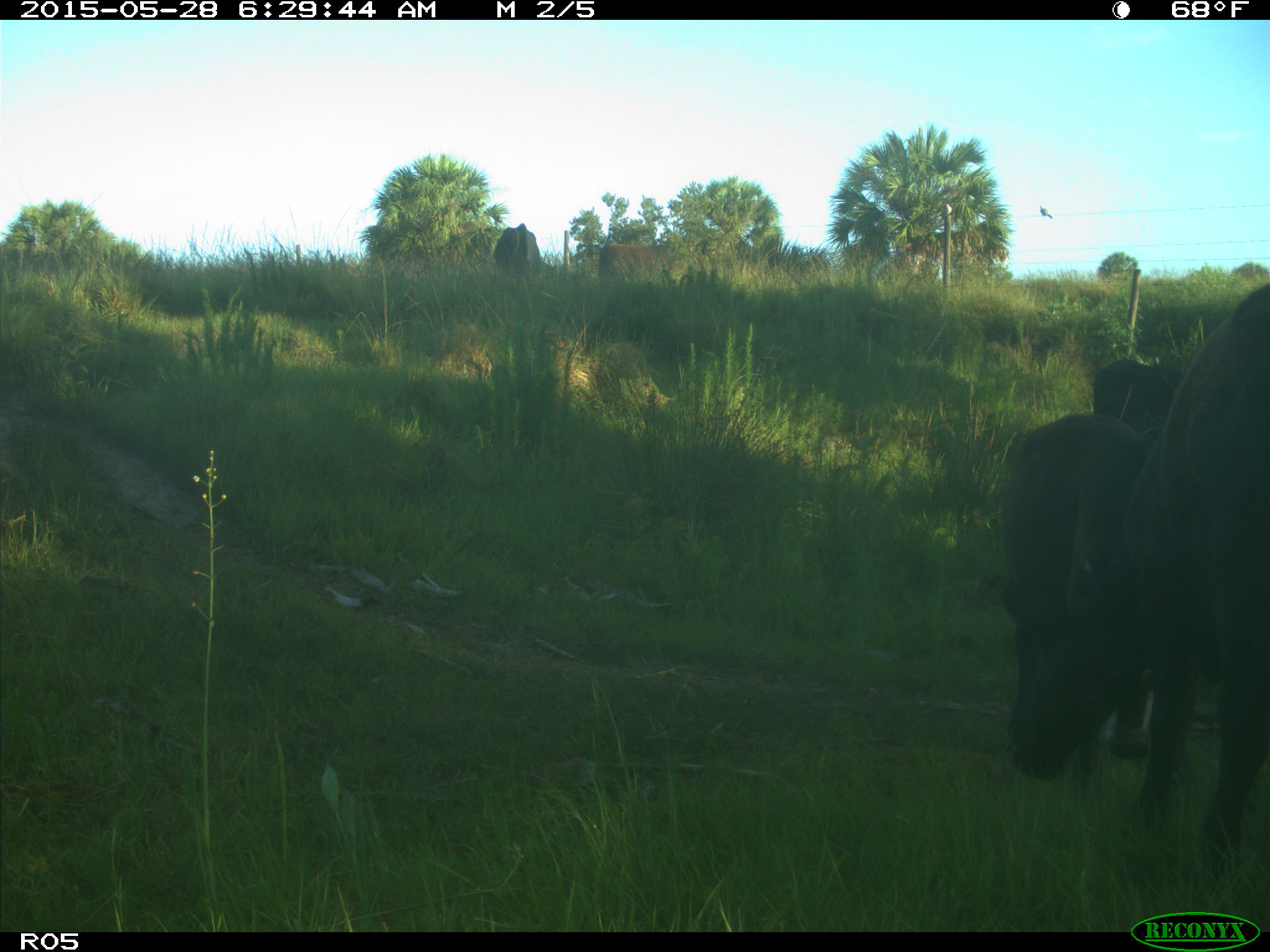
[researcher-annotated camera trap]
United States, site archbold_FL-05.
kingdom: Animalia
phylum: Chordata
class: Mammalia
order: Artiodactyla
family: Bovidae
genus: Bos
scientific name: Bos taurus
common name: domestic cow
Bos taurus (domestic cow).